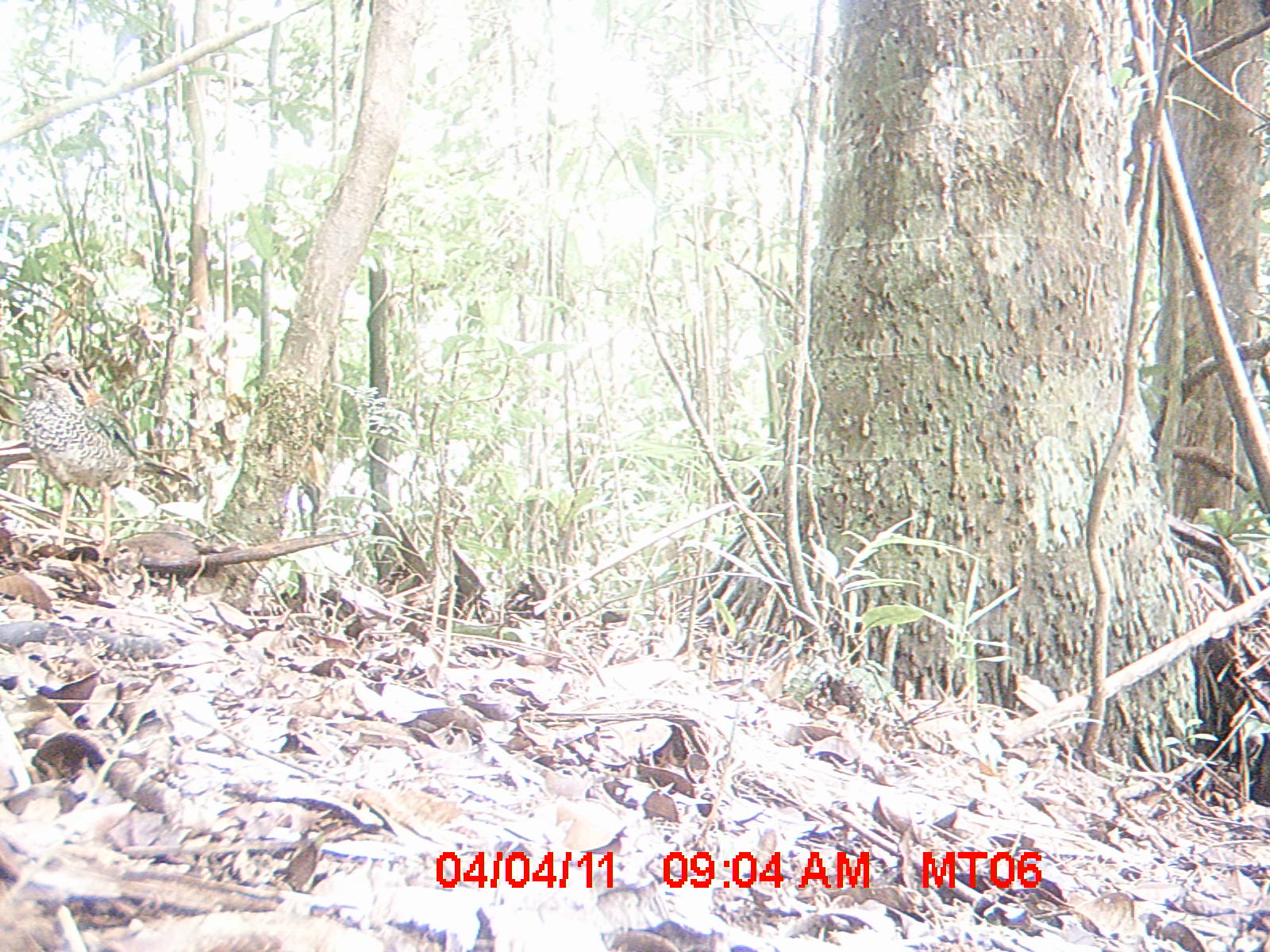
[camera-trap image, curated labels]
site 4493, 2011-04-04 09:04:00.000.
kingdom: Animalia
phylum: Chordata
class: Mammalia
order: Rodentia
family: Nesomyidae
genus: Eliurus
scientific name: Eliurus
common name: eliurus rat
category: eliurus spp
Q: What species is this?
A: Eliurus spp (eliurus rat) (Eliurus).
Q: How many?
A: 1.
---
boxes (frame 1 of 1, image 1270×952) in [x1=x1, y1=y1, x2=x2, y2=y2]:
eliurus spp: [x1=18, y1=347, x2=196, y2=547]